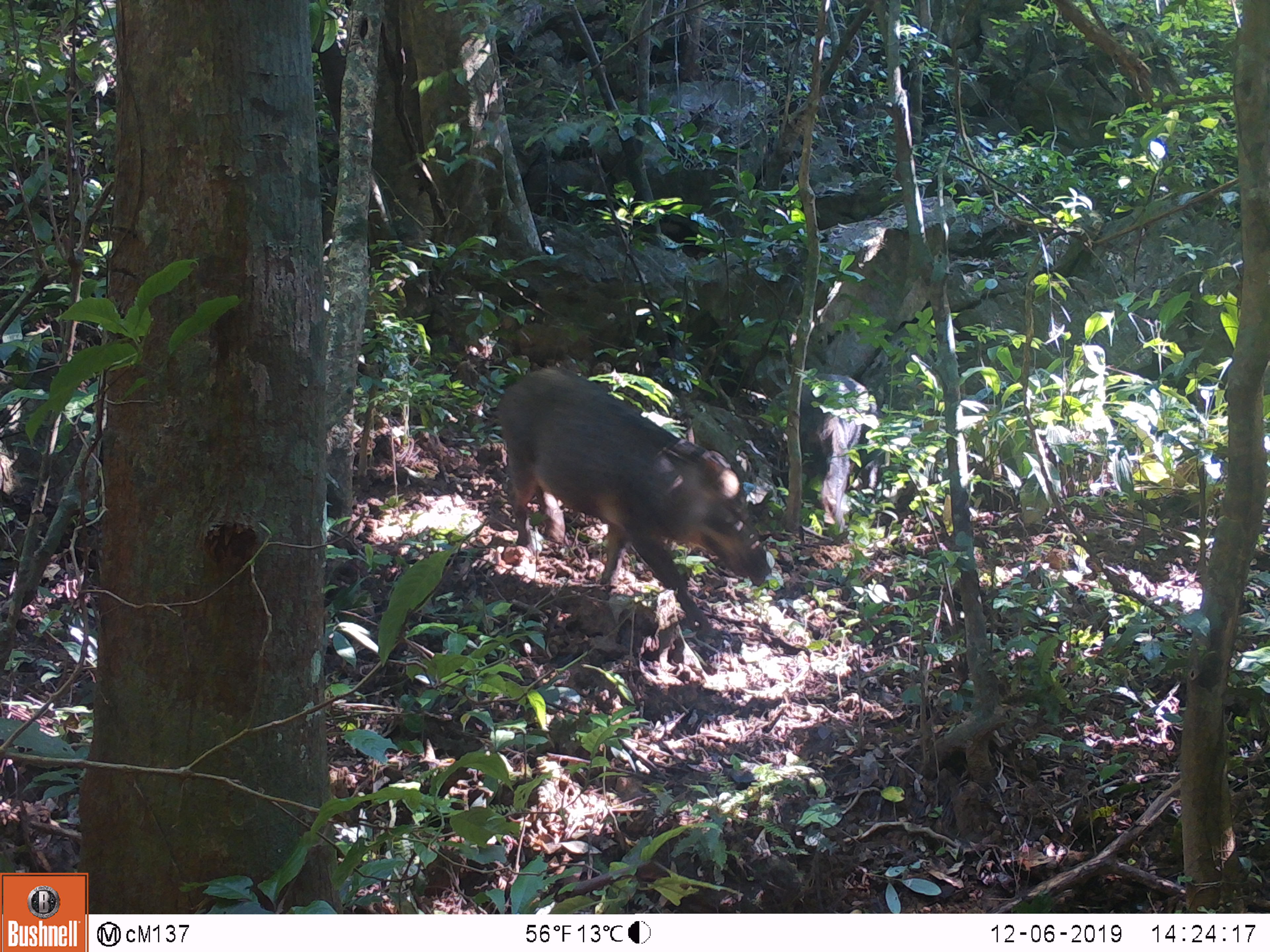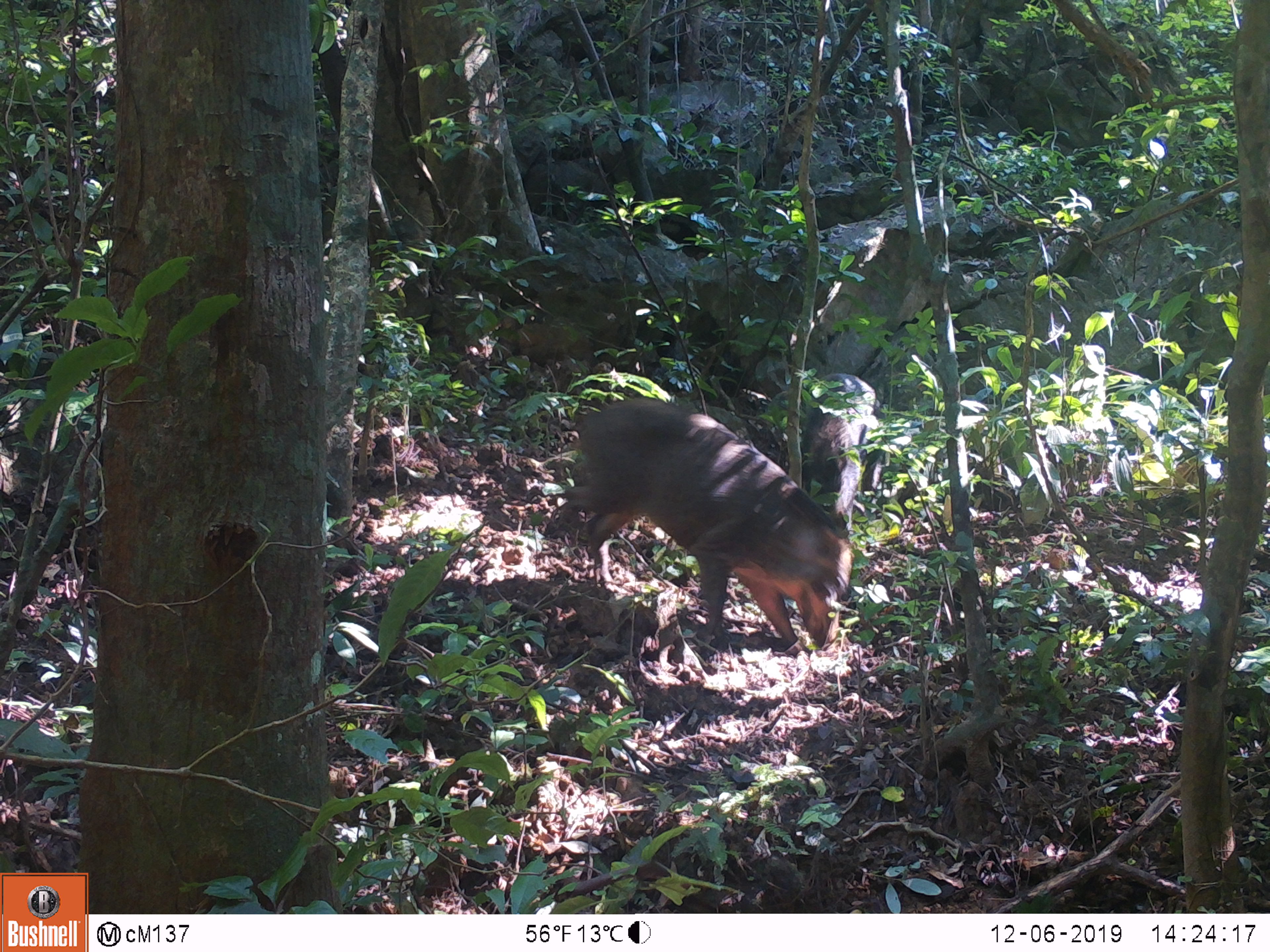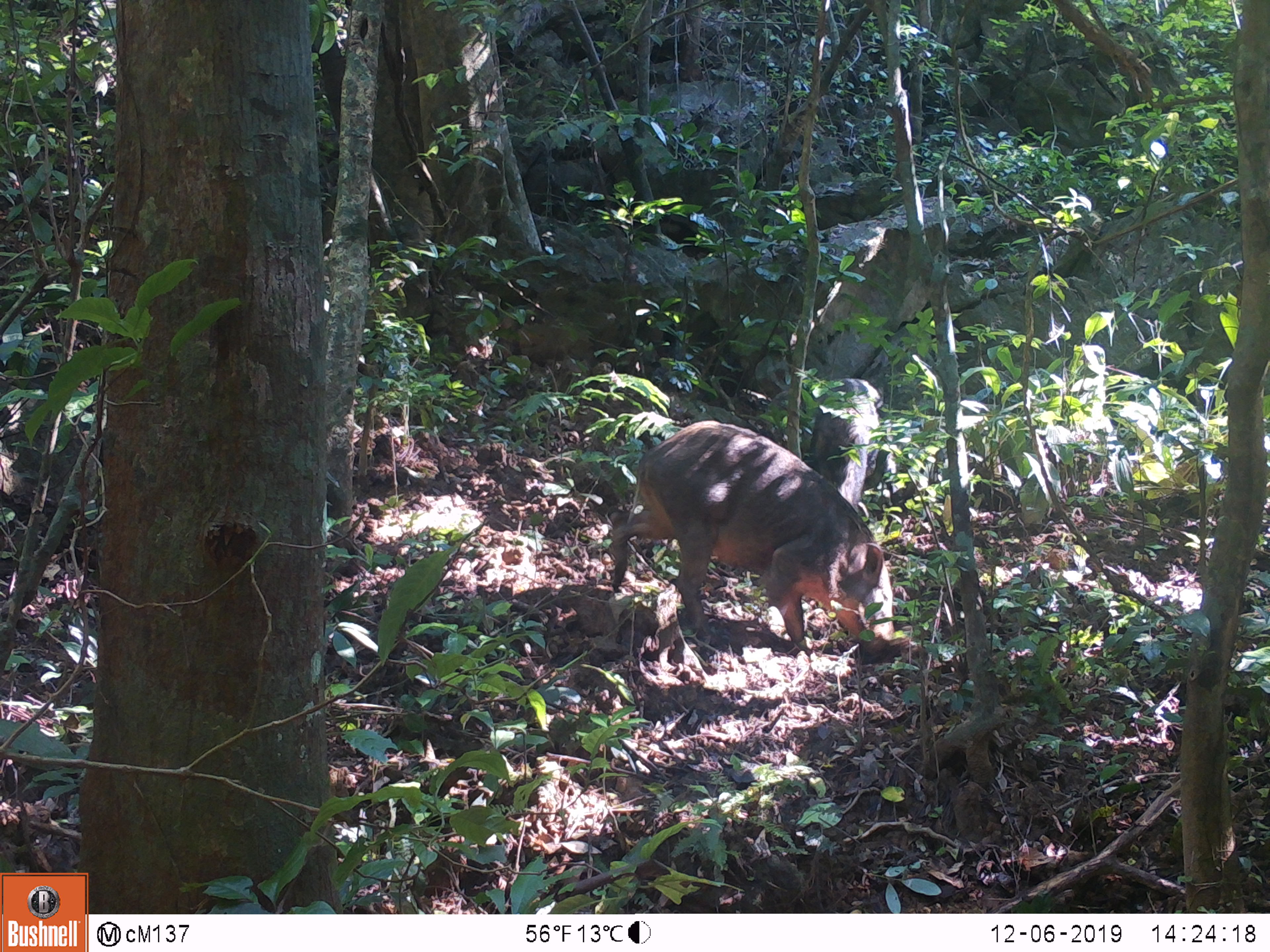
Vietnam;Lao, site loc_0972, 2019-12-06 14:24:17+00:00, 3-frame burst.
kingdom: Animalia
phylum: Chordata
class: Mammalia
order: Artiodactyla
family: Suidae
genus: Sus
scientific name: Sus scrofa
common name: eurasian wild pig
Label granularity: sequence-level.